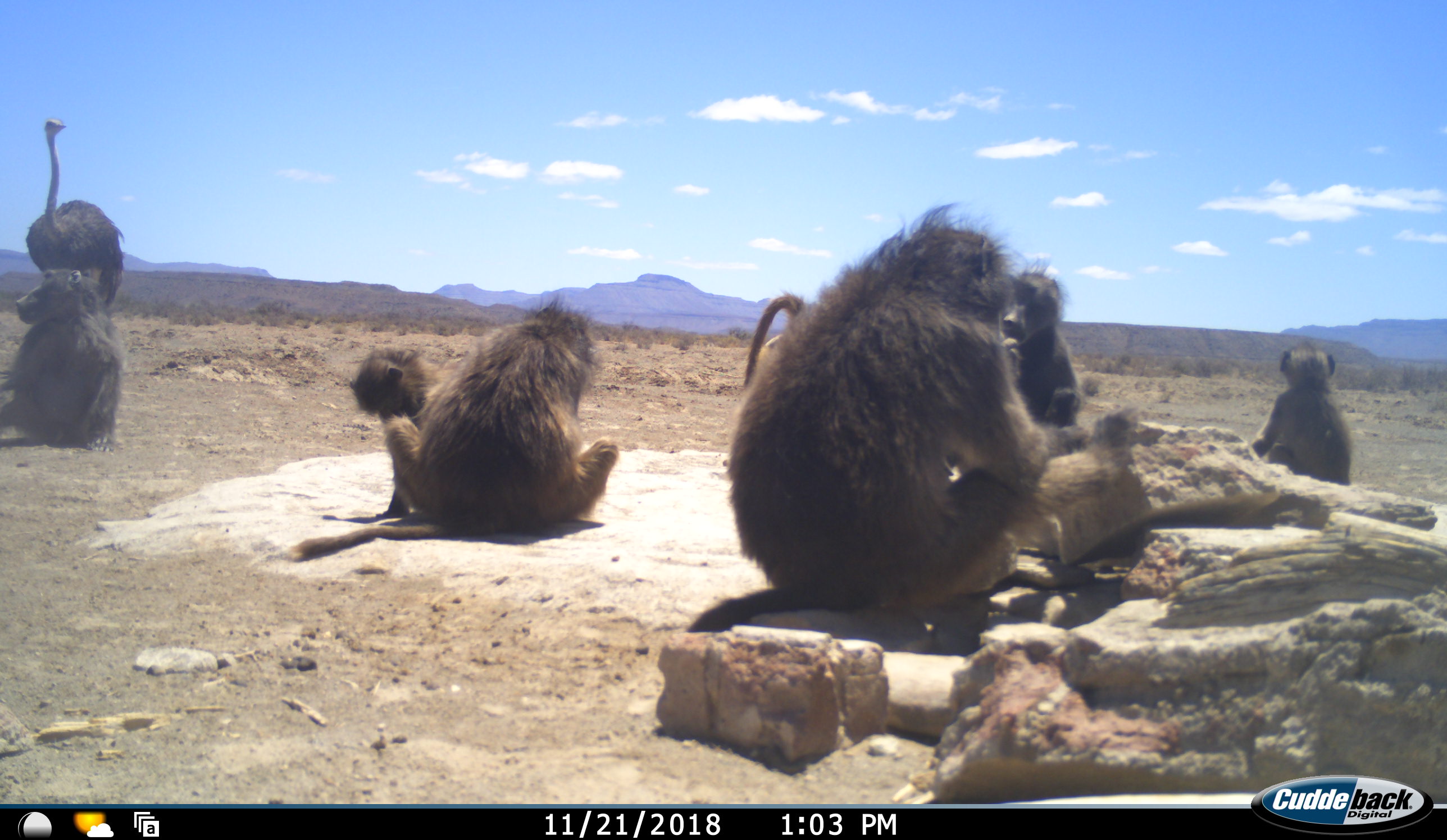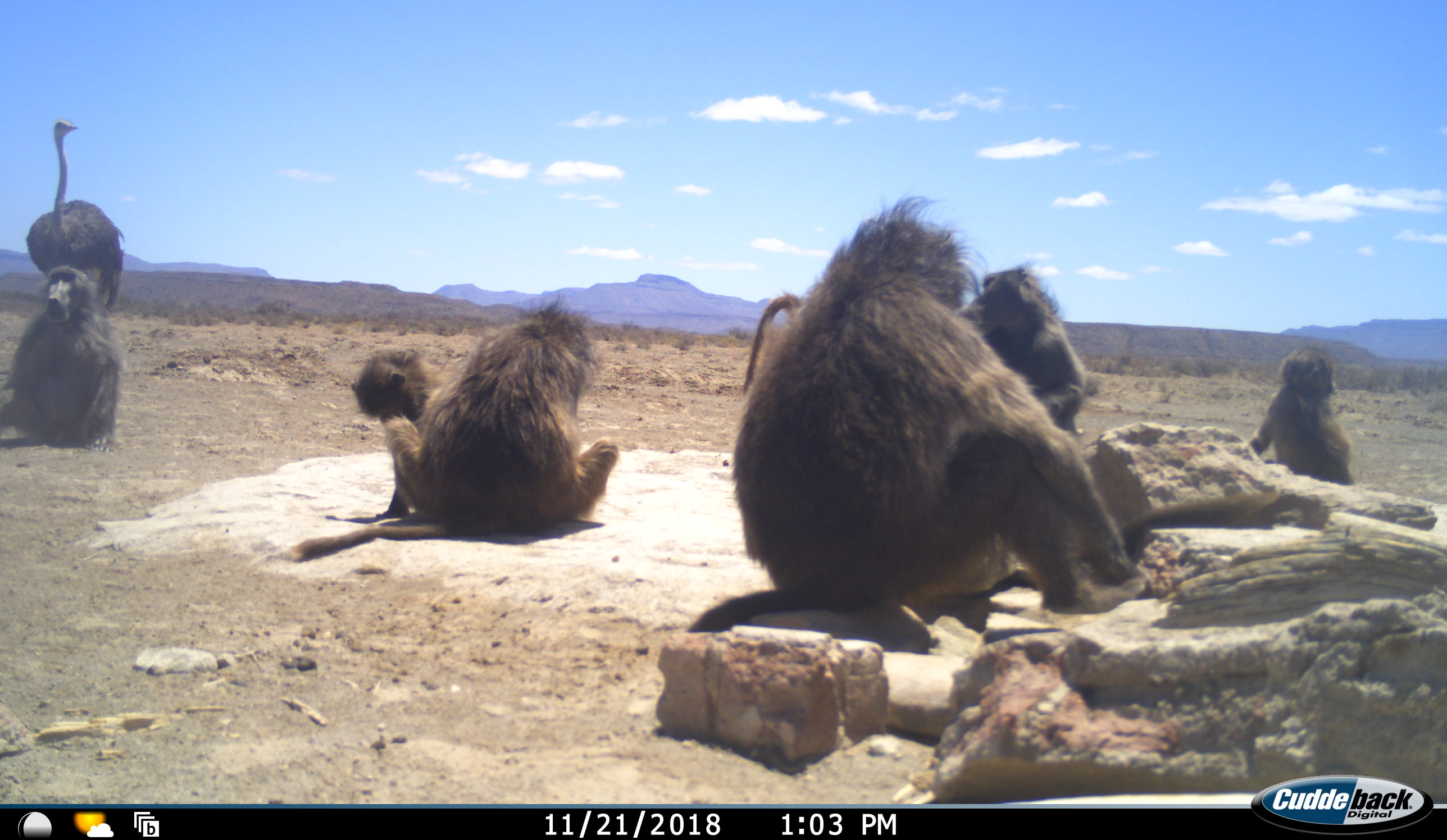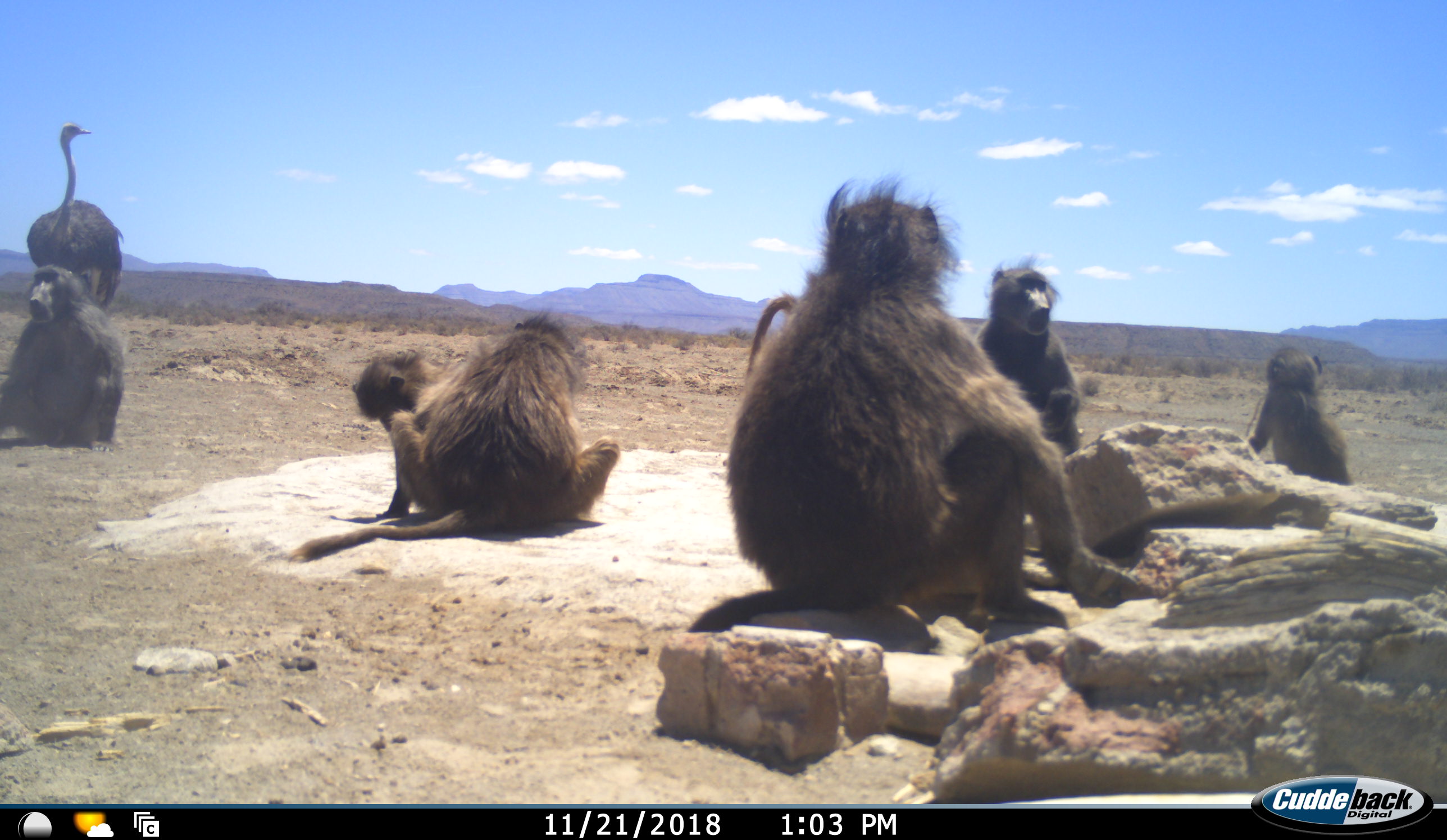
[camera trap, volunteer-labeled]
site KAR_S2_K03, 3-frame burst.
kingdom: Animalia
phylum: Chordata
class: Mammalia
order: Primates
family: Cercopithecidae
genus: Papio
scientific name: Papio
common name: baboon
Baboon (Papio), count 7. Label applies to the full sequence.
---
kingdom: Animalia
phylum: Chordata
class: Aves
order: Struthioniformes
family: Struthionidae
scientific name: Struthionidae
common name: ostrich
Ostrich (Struthionidae), count 1. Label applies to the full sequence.